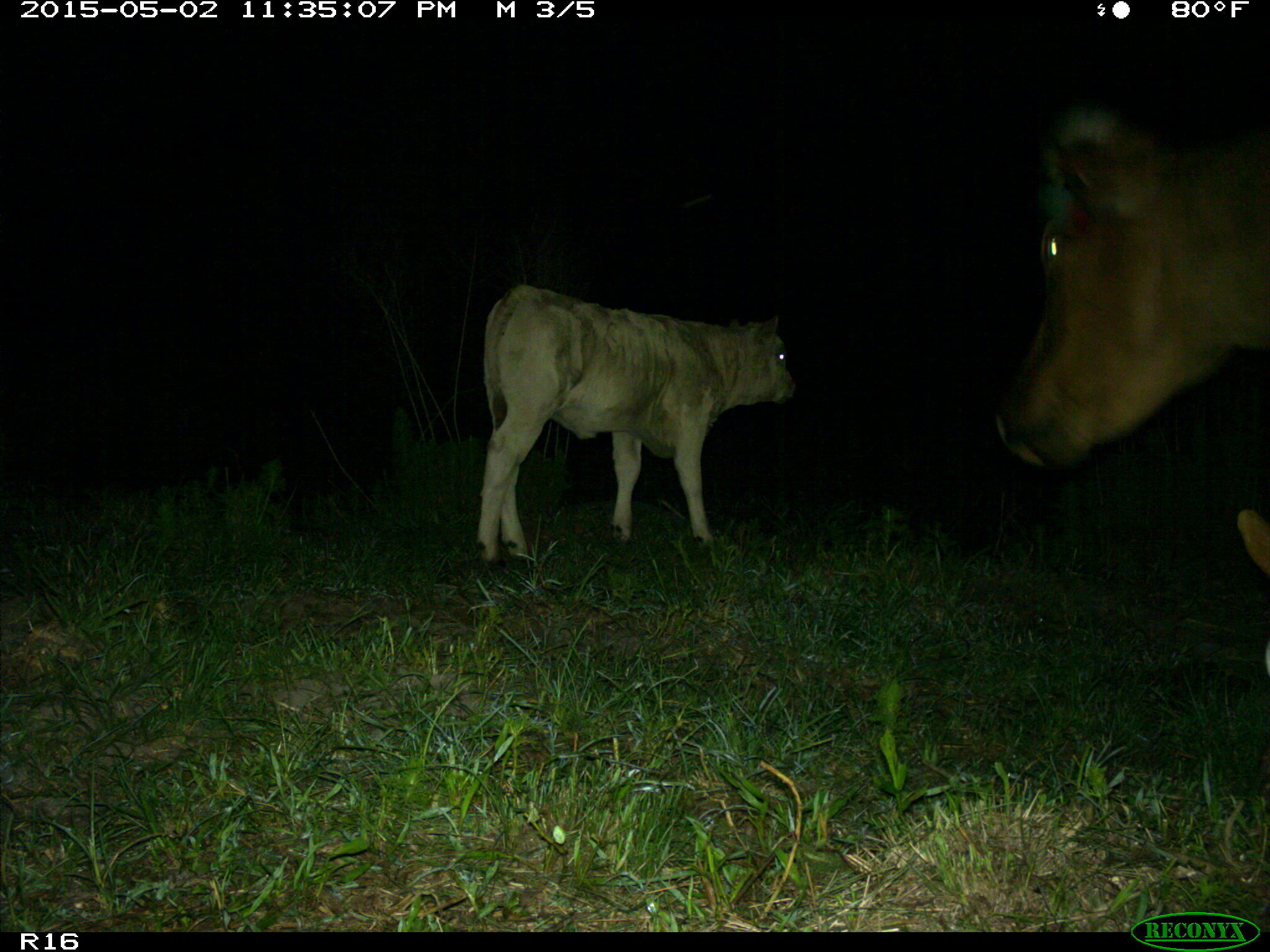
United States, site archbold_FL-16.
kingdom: Animalia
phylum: Chordata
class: Mammalia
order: Artiodactyla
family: Bovidae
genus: Bos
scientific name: Bos taurus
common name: domestic cow